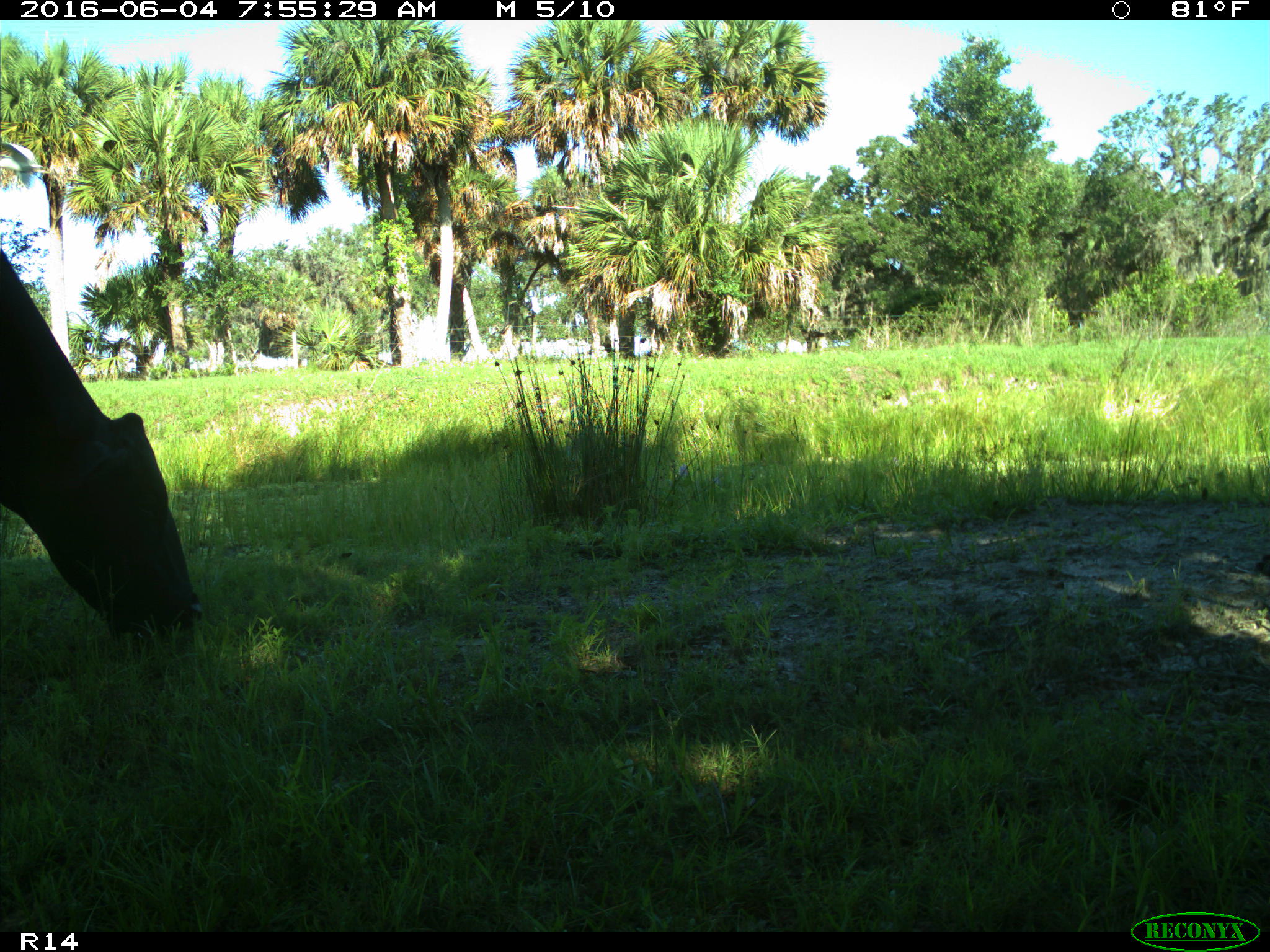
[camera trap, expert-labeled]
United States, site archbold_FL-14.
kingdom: Animalia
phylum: Chordata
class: Mammalia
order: Artiodactyla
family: Bovidae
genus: Bos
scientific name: Bos taurus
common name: domestic cow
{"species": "Bos taurus (domestic cow)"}